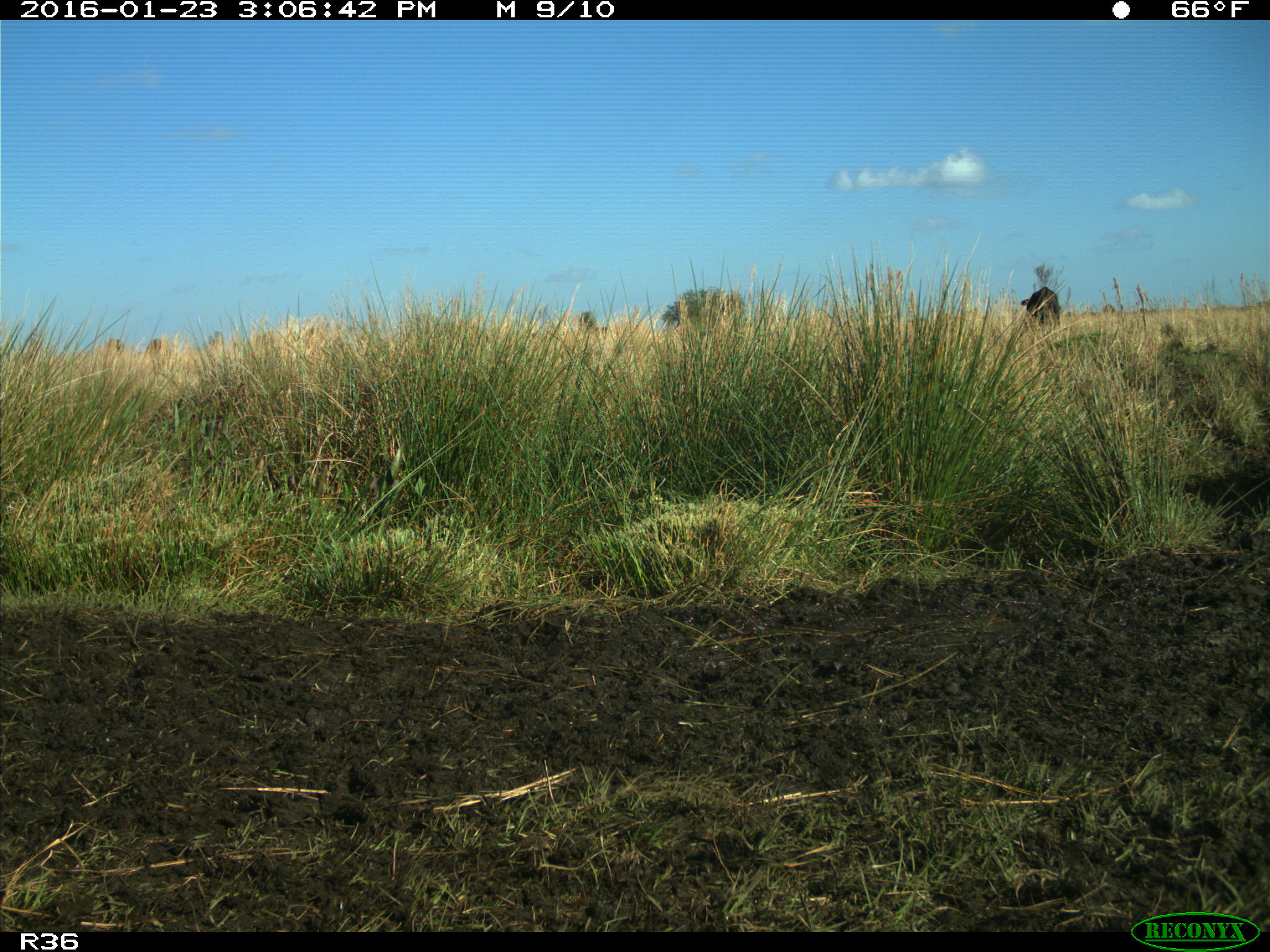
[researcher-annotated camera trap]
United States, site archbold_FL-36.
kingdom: Animalia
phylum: Chordata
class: Mammalia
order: Artiodactyla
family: Bovidae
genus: Bos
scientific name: Bos taurus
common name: domestic cow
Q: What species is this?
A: Bos taurus (domestic cow).